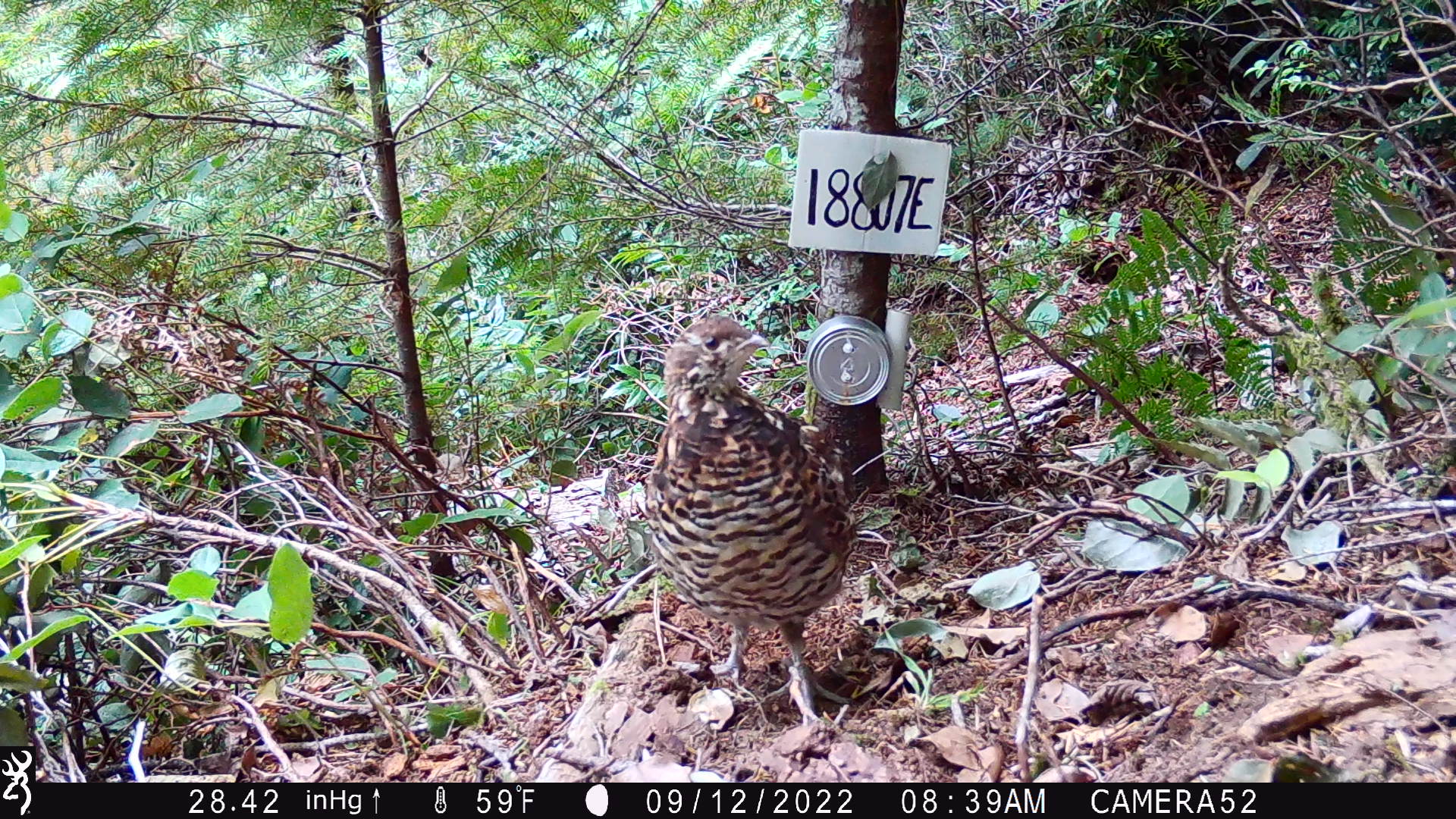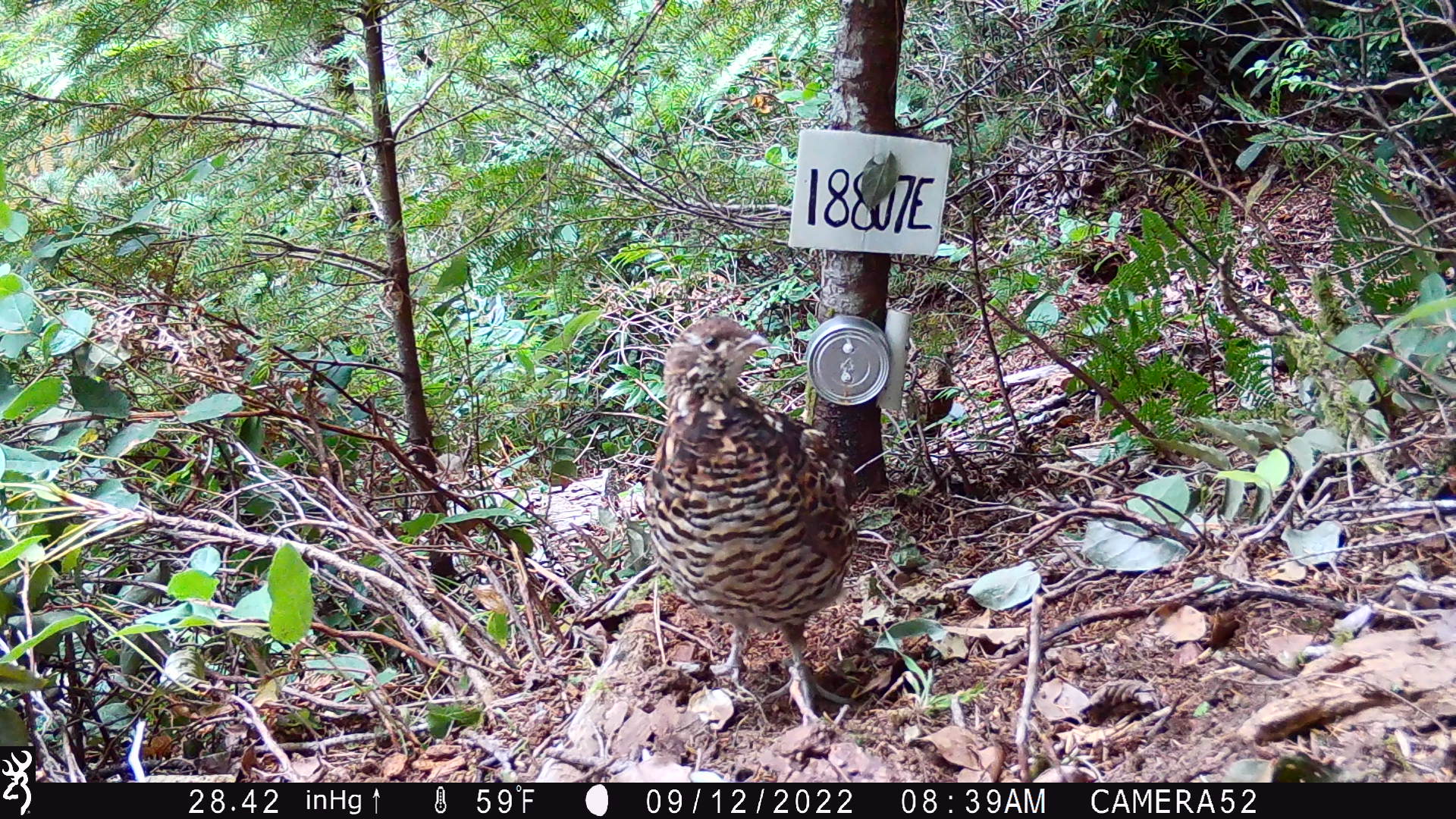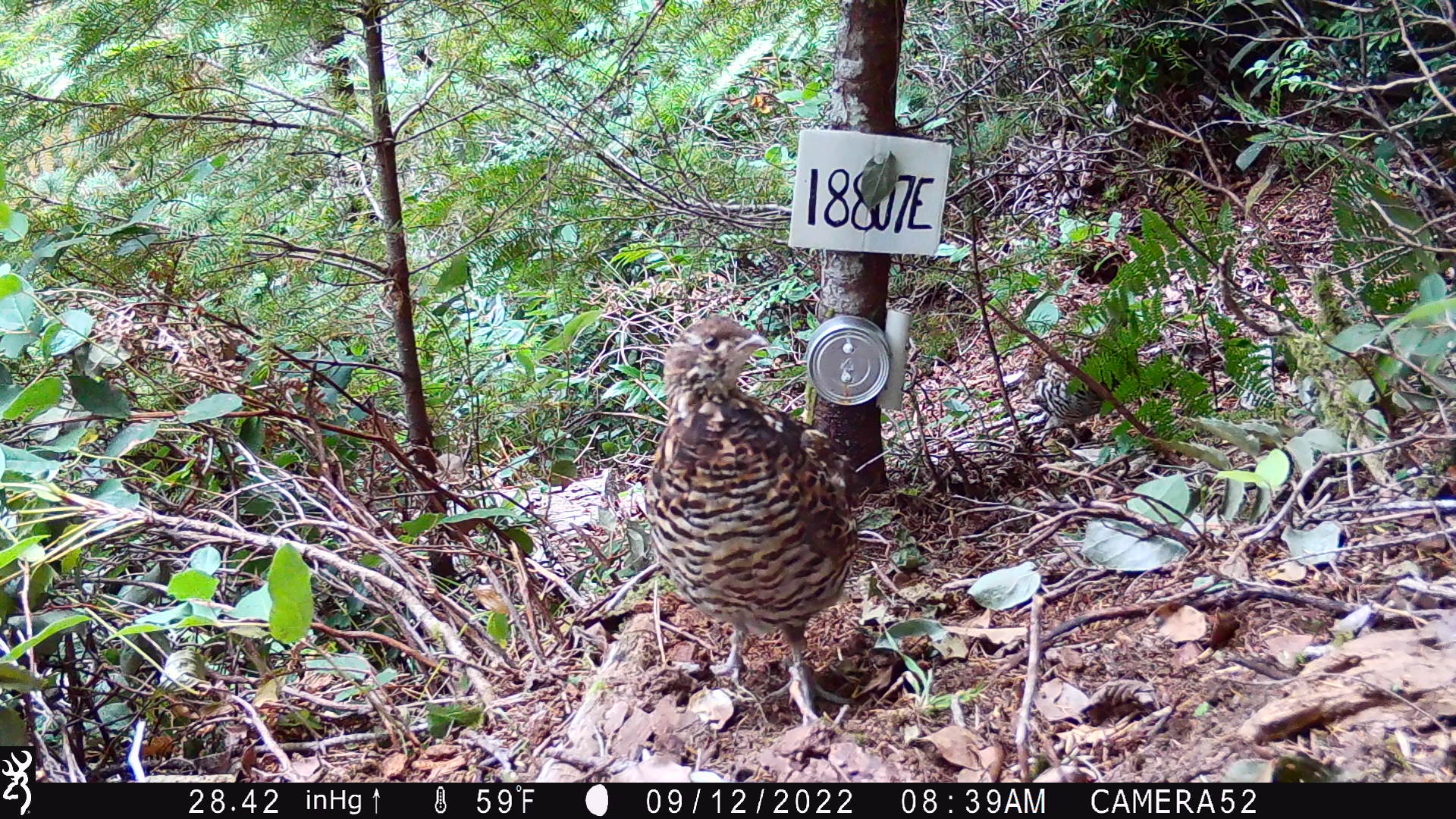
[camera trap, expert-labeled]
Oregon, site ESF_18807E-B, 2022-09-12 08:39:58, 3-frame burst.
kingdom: Animalia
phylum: Chordata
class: Aves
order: Galliformes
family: Phasianidae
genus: Bonasa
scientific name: Bonasa umbellus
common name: ruffed grouse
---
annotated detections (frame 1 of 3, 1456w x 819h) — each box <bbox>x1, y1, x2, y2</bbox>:
ruffed grouse: <bbox>649, 311, 856, 722</bbox>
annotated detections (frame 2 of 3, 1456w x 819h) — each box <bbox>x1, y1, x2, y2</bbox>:
ruffed grouse: <bbox>636, 309, 867, 729</bbox>; <bbox>894, 349, 959, 438</bbox>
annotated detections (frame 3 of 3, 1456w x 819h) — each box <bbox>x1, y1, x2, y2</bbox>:
ruffed grouse: <bbox>644, 317, 869, 728</bbox>; <bbox>1029, 310, 1144, 435</bbox>